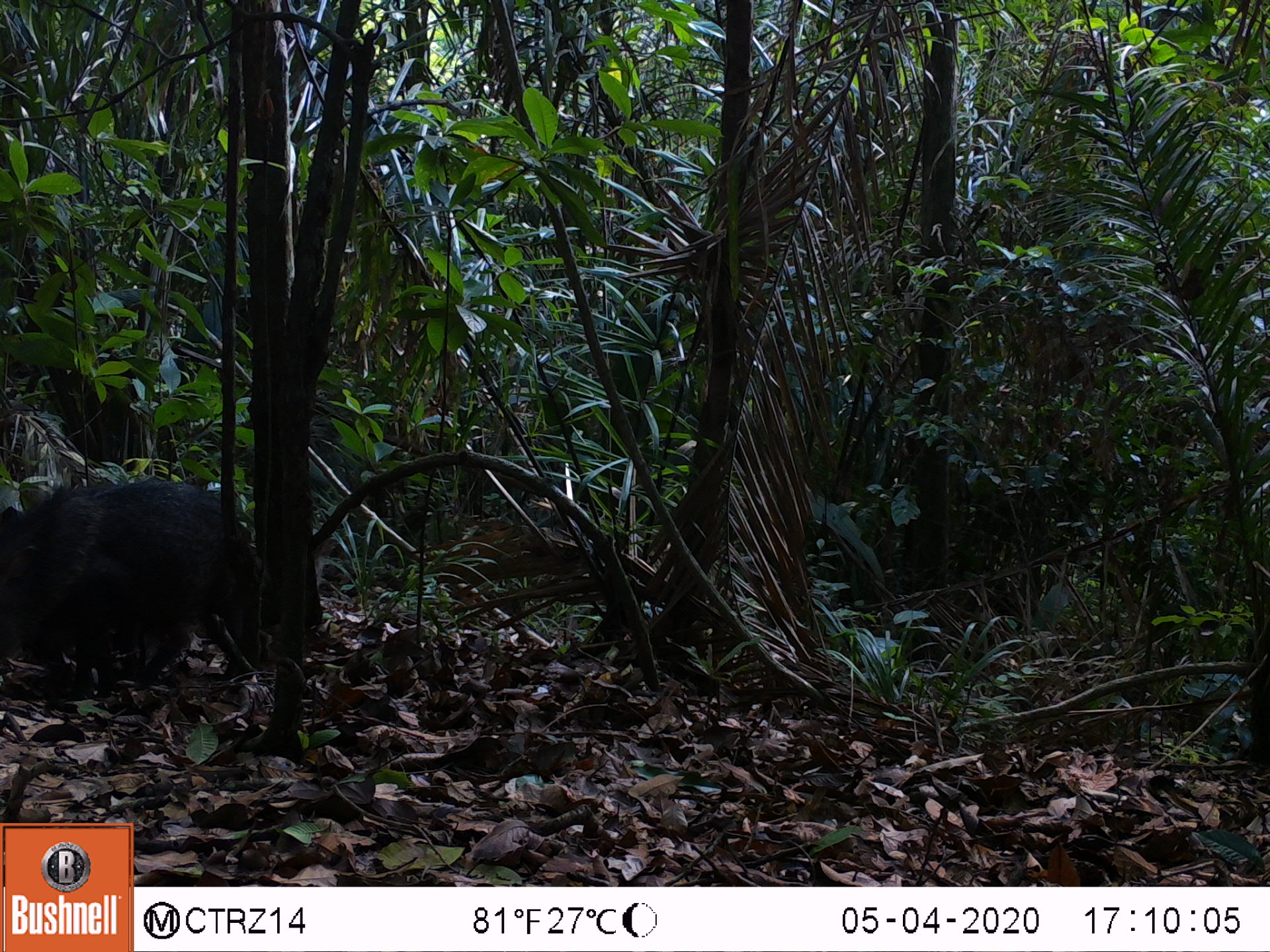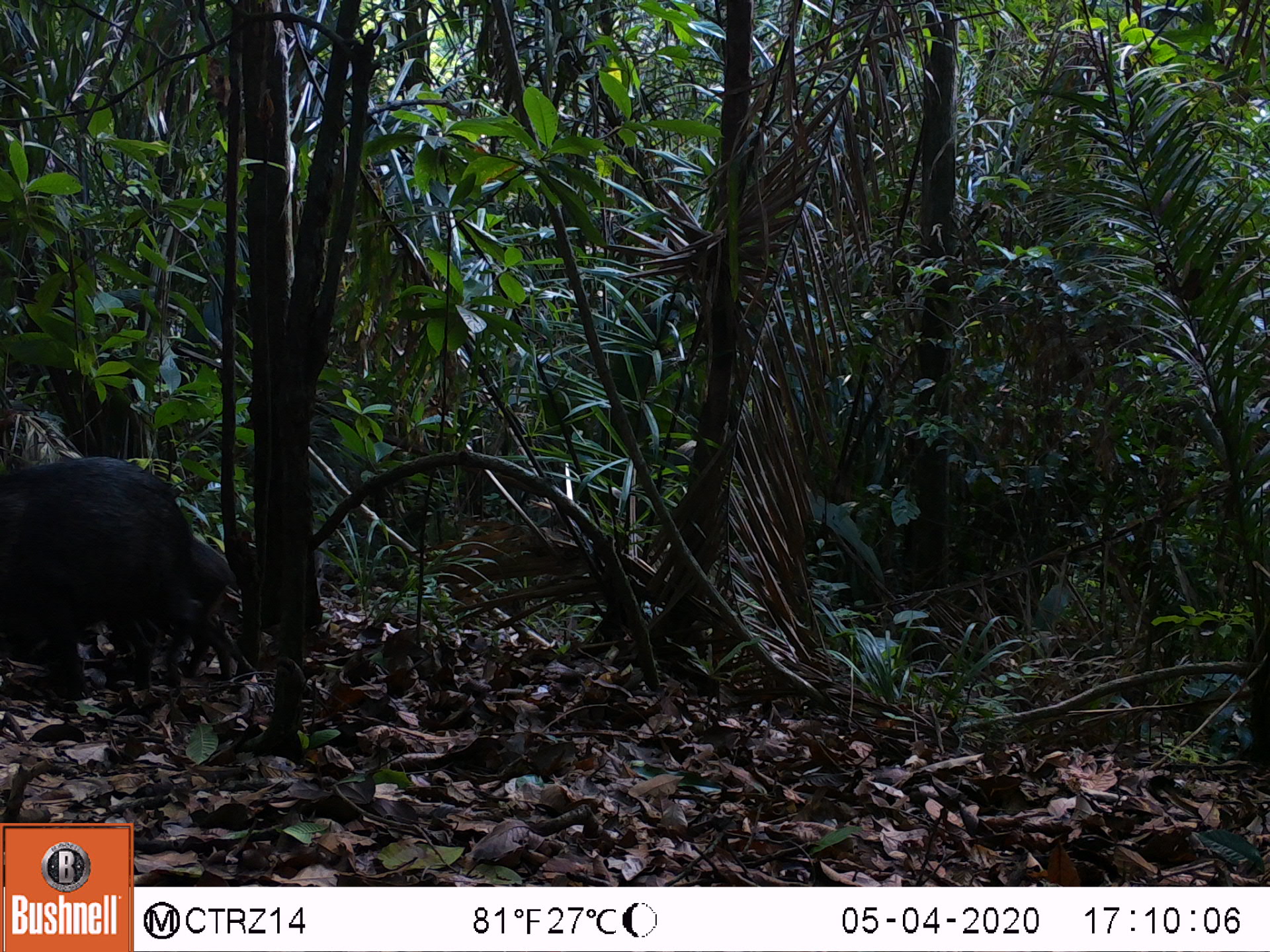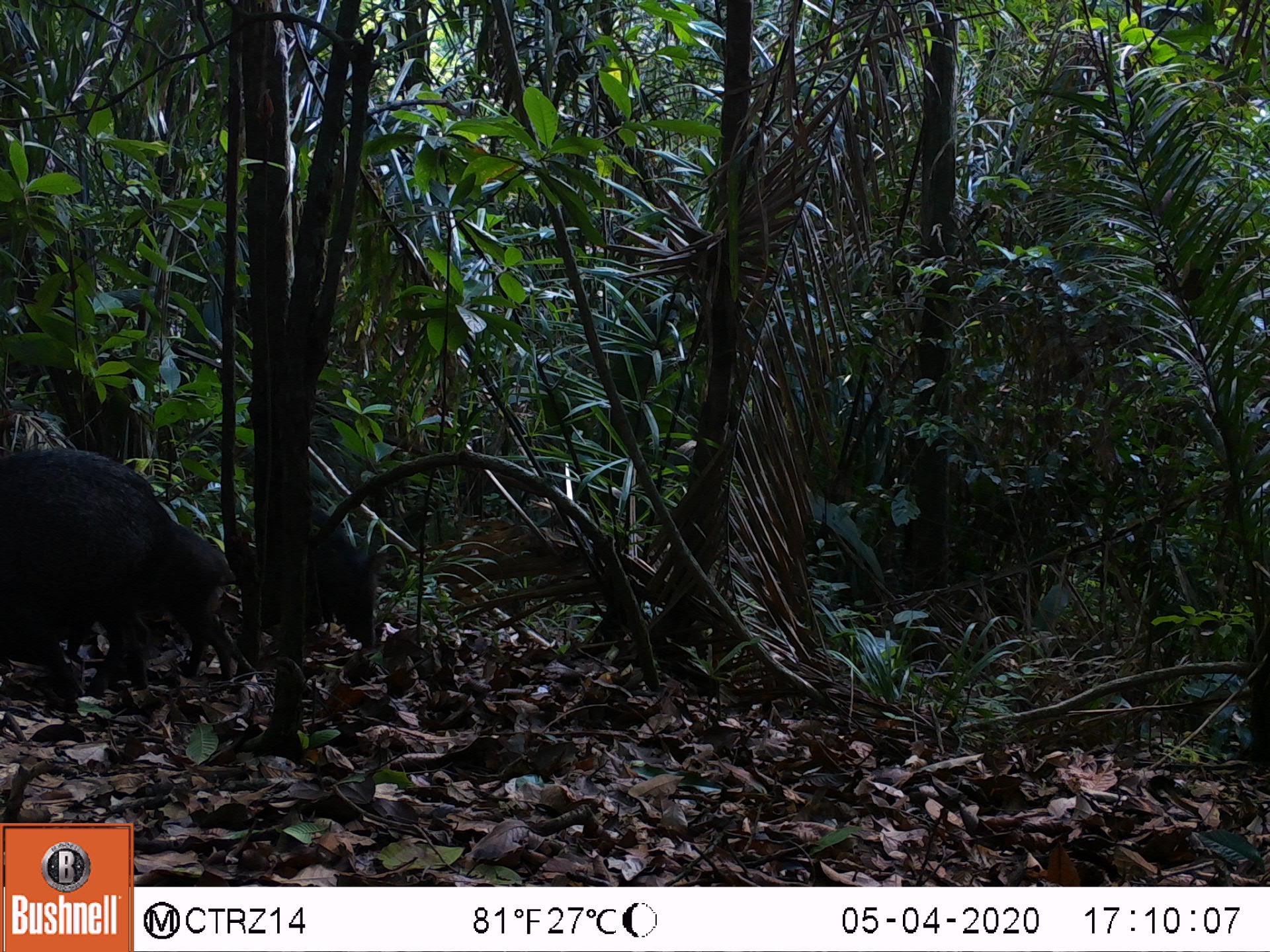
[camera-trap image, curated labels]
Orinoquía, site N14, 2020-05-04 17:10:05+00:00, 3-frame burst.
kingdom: Animalia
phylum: Chordata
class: Mammalia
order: Artiodactyla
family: Tayassuidae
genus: Pecari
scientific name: Pecari tajacu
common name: collared peccary